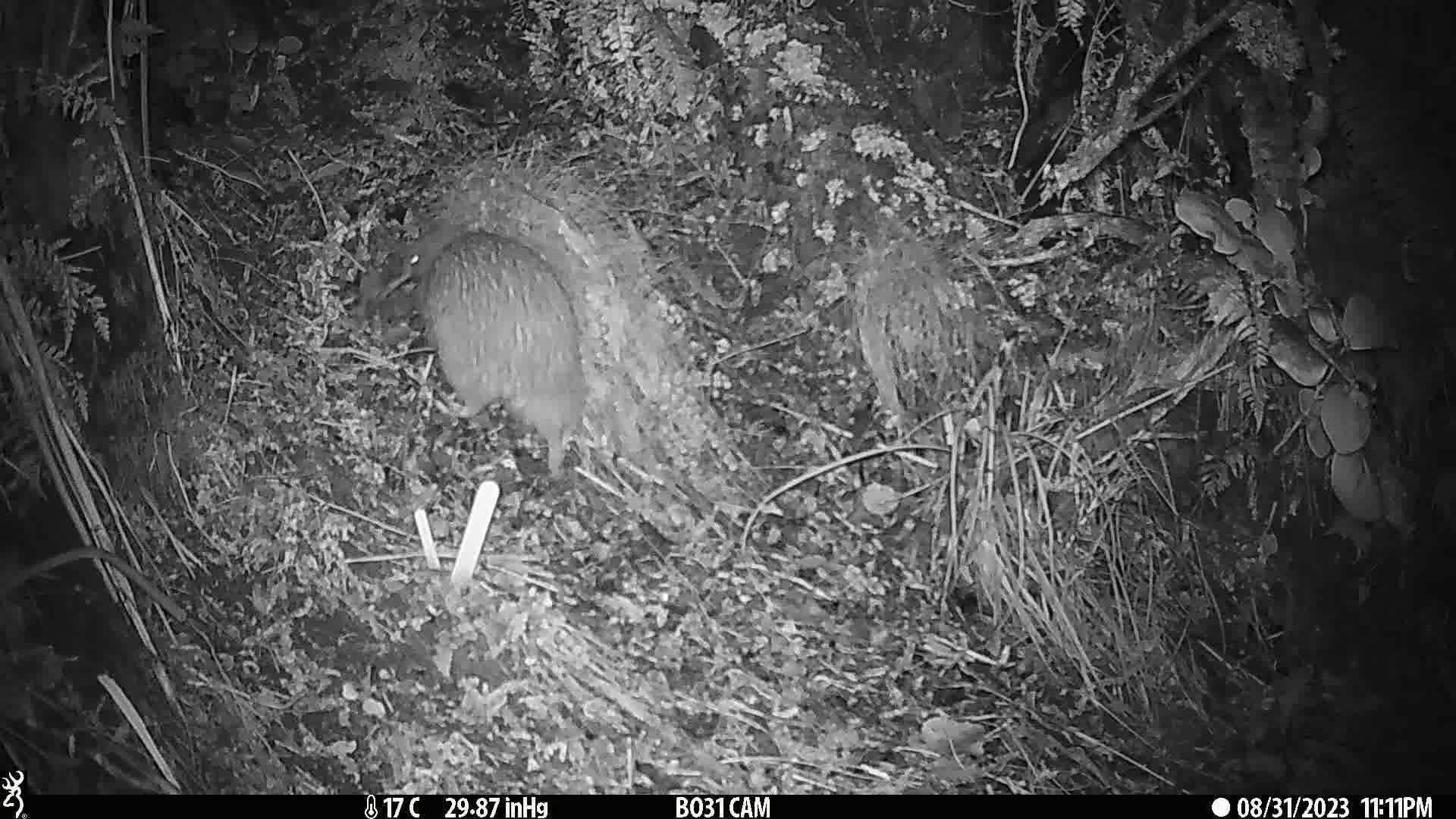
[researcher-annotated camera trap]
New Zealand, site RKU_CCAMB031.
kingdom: Animalia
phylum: Chordata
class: Aves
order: Apterygiformes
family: Apterygidae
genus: Apteryx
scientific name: Apteryx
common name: kiwi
Kiwi (Apteryx).